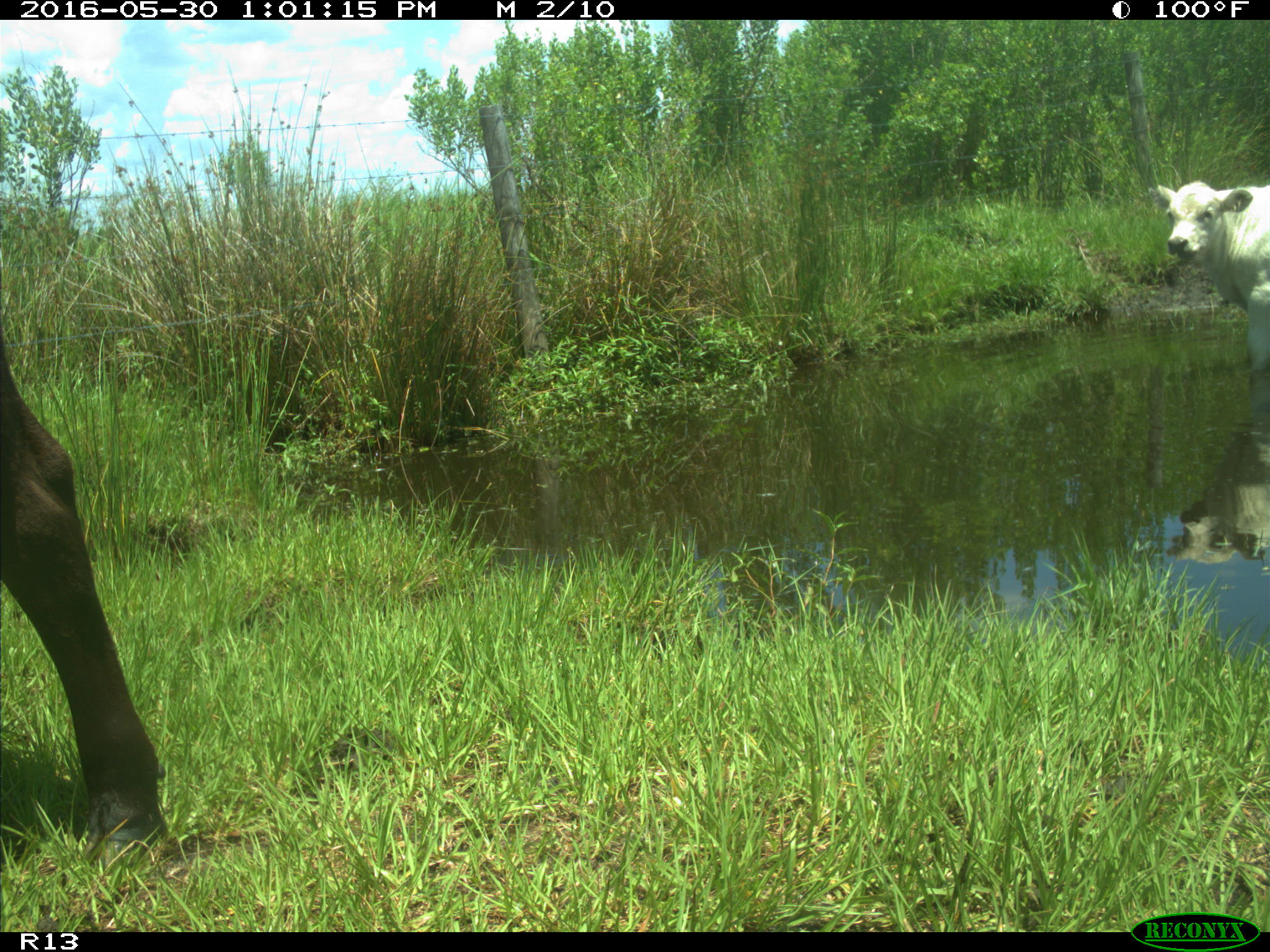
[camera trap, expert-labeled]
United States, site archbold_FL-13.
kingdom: Animalia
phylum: Chordata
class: Mammalia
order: Artiodactyla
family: Bovidae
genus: Bos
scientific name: Bos taurus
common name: domestic cow